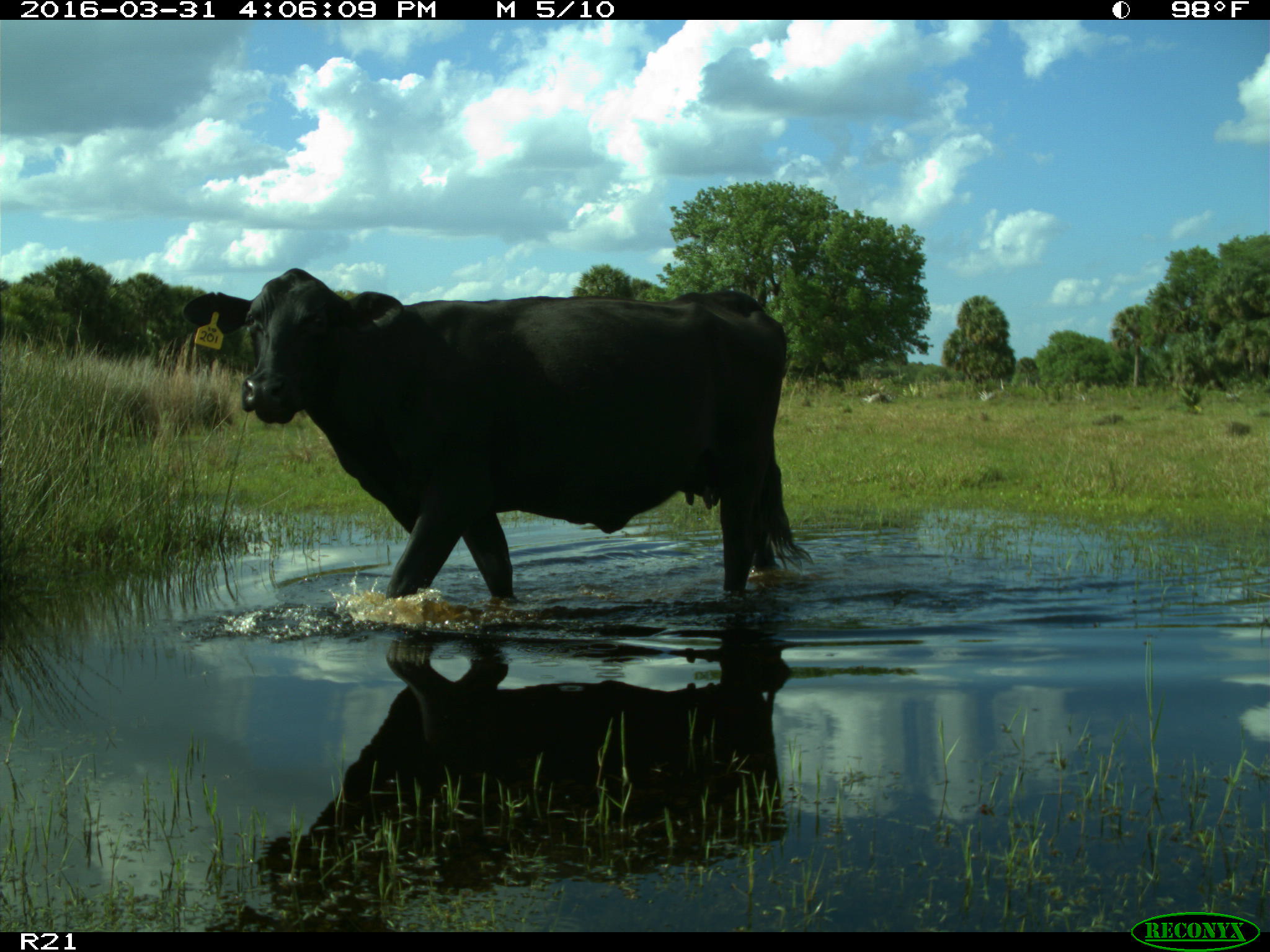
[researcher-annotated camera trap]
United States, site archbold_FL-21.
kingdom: Animalia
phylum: Chordata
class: Mammalia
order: Artiodactyla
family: Bovidae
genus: Bos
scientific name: Bos taurus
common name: domestic cow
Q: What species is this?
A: Bos taurus (domestic cow).